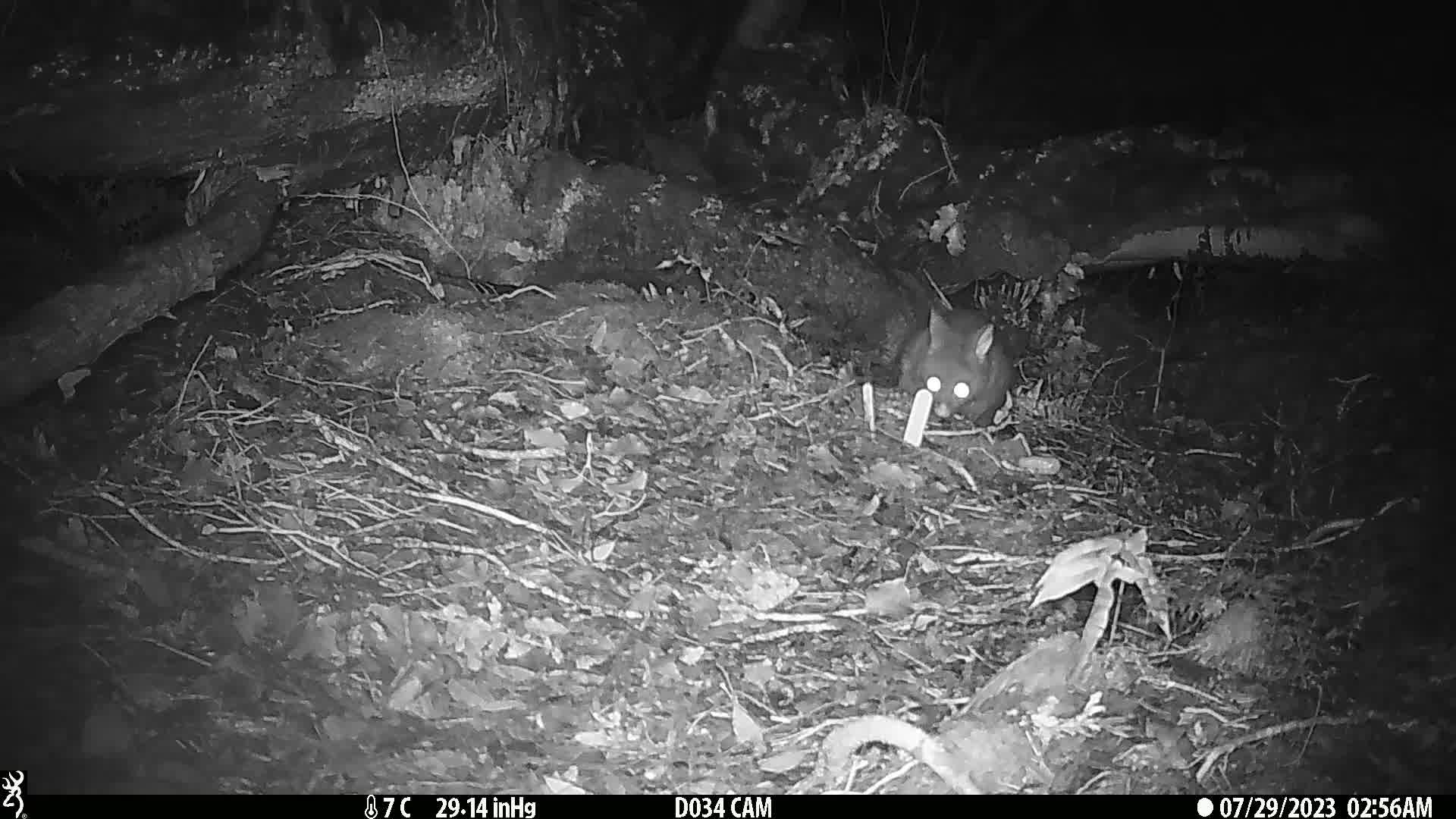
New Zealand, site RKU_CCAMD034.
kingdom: Animalia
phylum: Chordata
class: Mammalia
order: Diprotodontia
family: Phalangeridae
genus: Trichosurus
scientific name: Trichosurus vulpecula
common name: common brushtail possum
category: possum